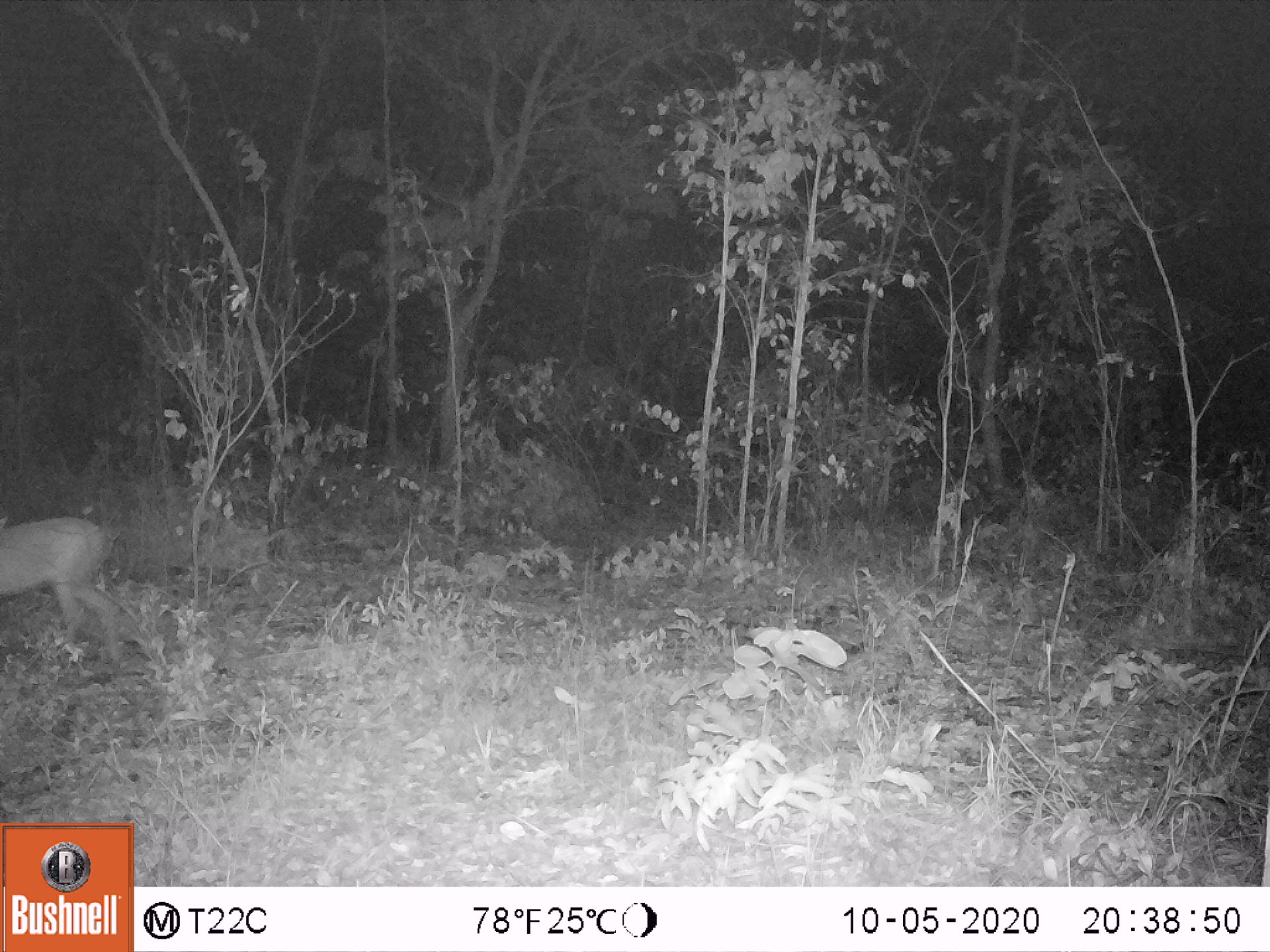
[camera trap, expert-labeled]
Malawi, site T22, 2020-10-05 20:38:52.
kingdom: Animalia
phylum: Chordata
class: Mammalia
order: Artiodactyla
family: Bovidae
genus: Sylvicapra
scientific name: Sylvicapra grimmia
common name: common duiker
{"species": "common duiker (Sylvicapra grimmia)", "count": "1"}